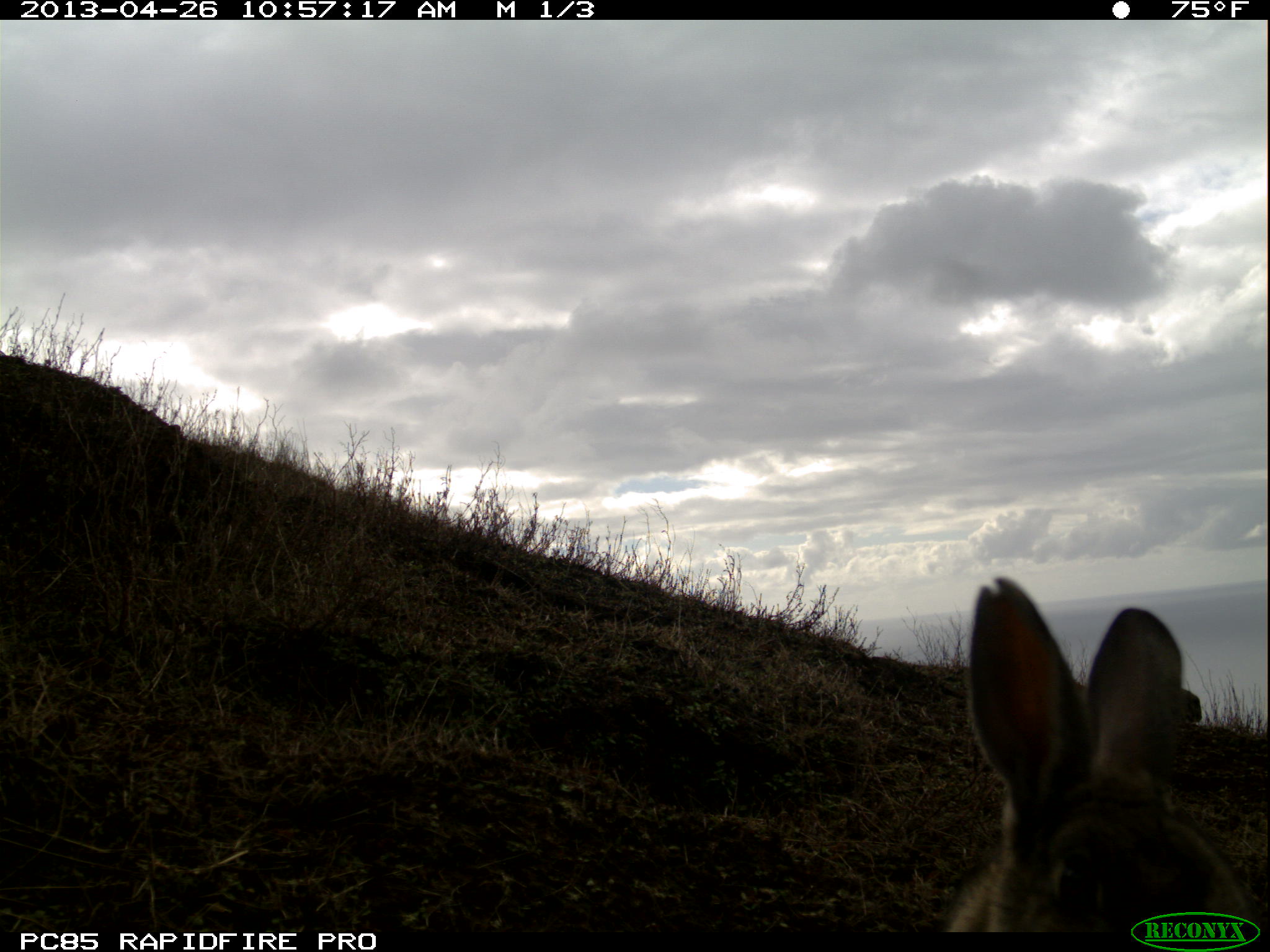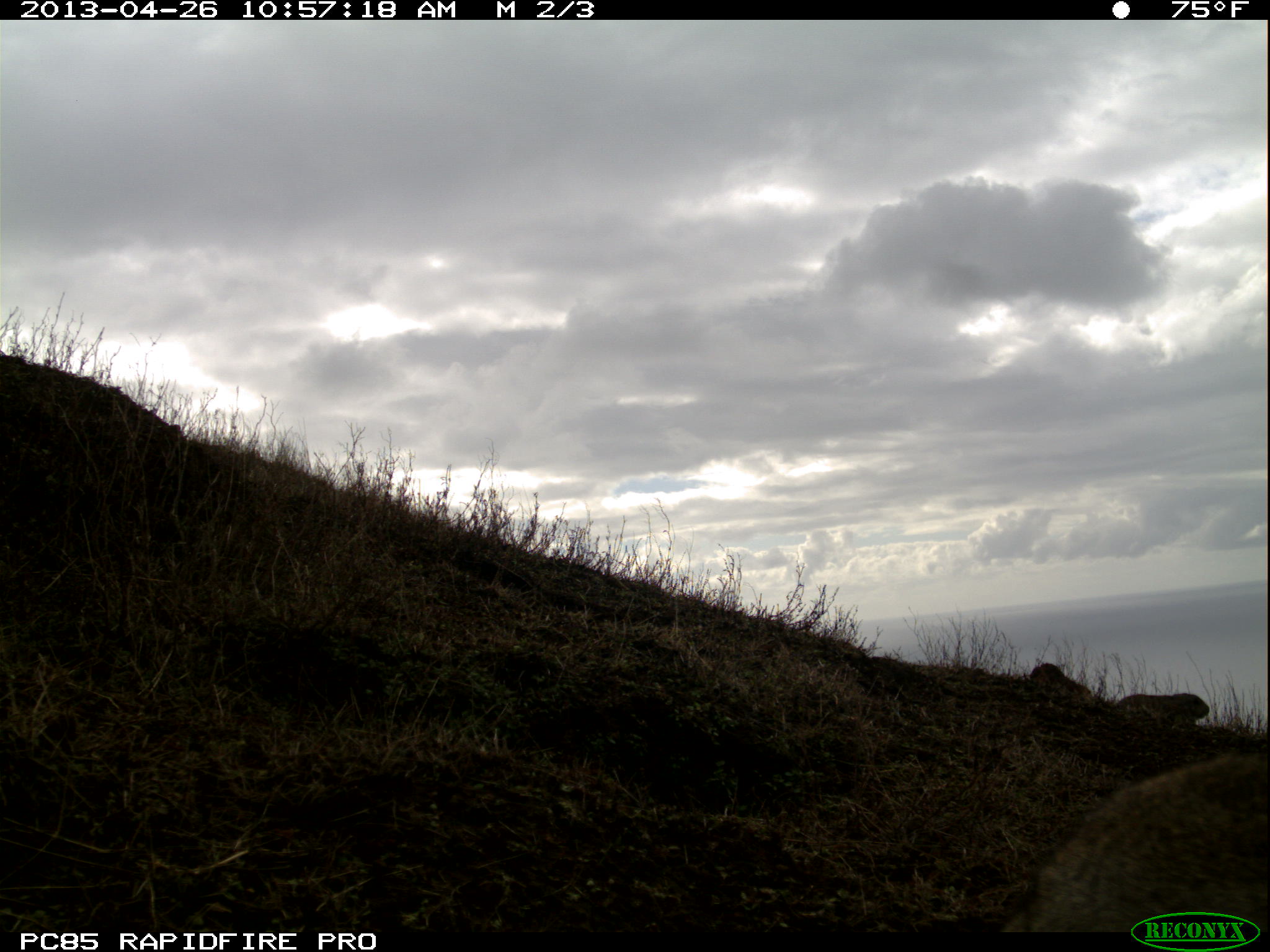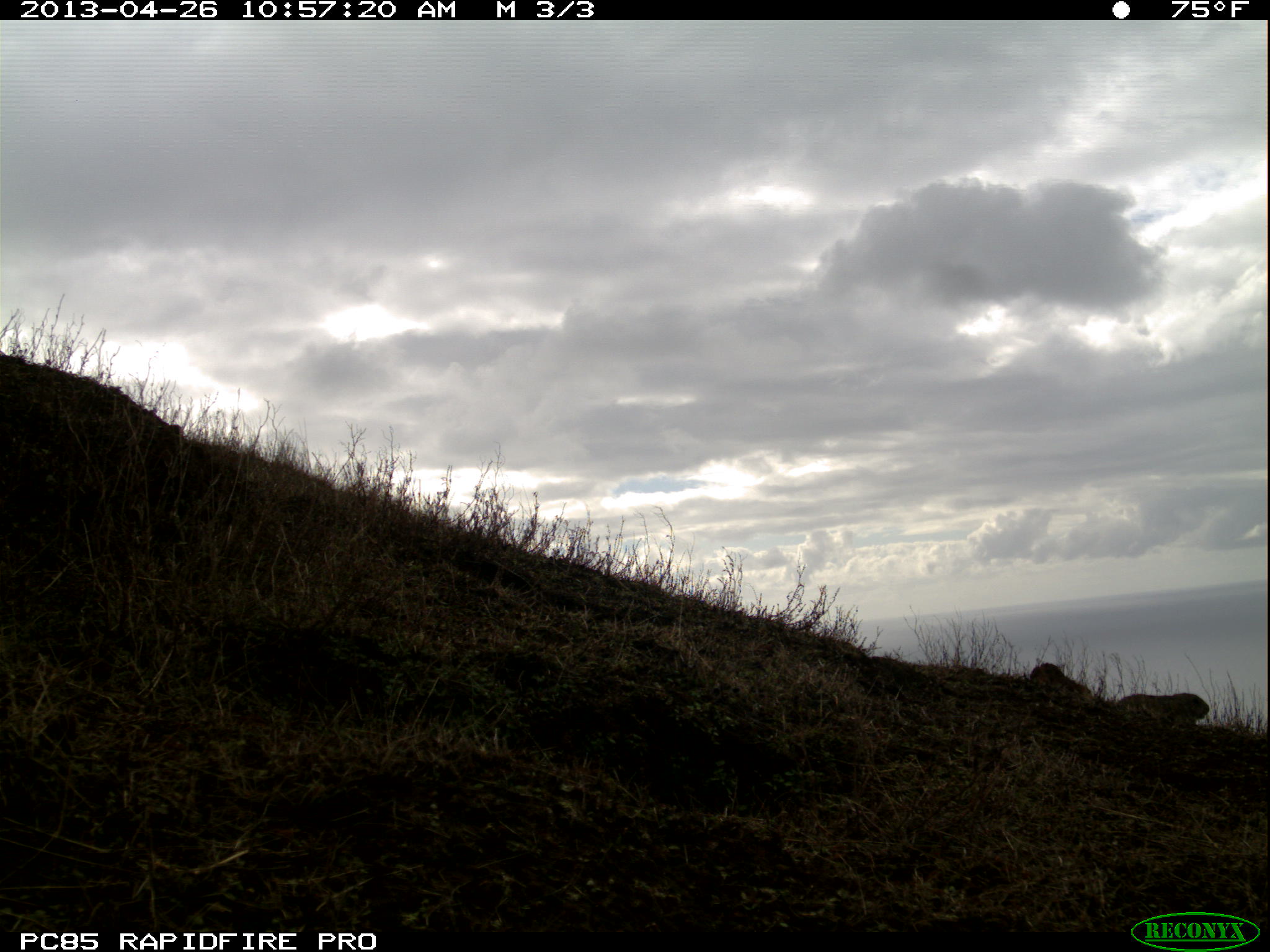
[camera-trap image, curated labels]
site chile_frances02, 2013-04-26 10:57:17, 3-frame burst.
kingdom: Animalia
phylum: Chordata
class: Mammalia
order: Lagomorpha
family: Leporidae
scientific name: Leporidae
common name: rabbits and hares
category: rabbit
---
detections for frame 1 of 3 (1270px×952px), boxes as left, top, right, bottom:
rabbit: 939, 573, 1251, 912; 1177, 683, 1211, 744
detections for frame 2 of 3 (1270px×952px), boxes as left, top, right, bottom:
rabbit: 1013, 743, 1270, 912; 1113, 688, 1216, 729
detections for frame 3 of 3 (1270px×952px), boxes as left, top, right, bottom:
unknown: 1106, 686, 1211, 731